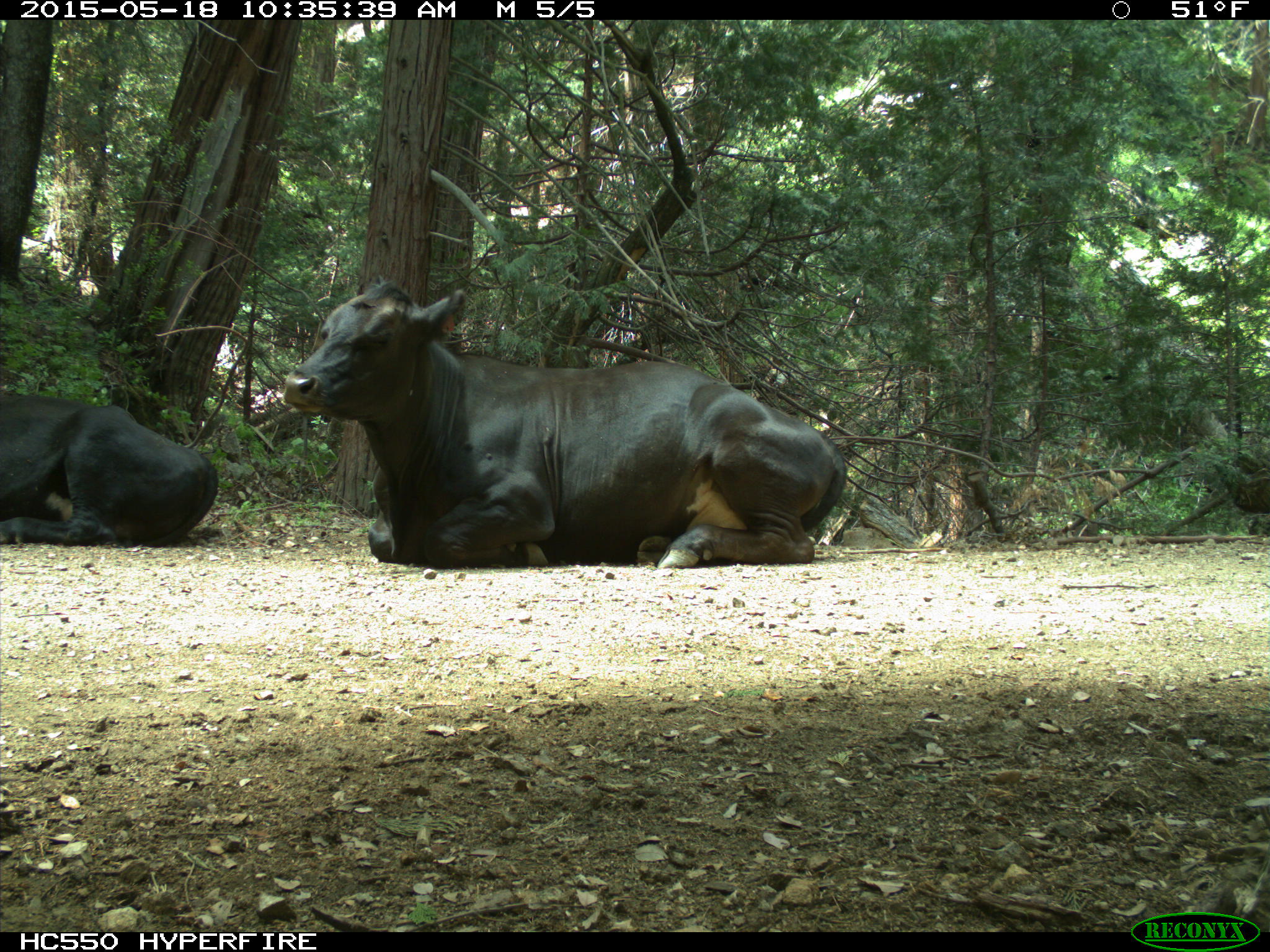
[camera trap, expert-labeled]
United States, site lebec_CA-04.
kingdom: Animalia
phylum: Chordata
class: Mammalia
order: Artiodactyla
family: Bovidae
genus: Bos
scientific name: Bos taurus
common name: domestic cow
Bos taurus (domestic cow).